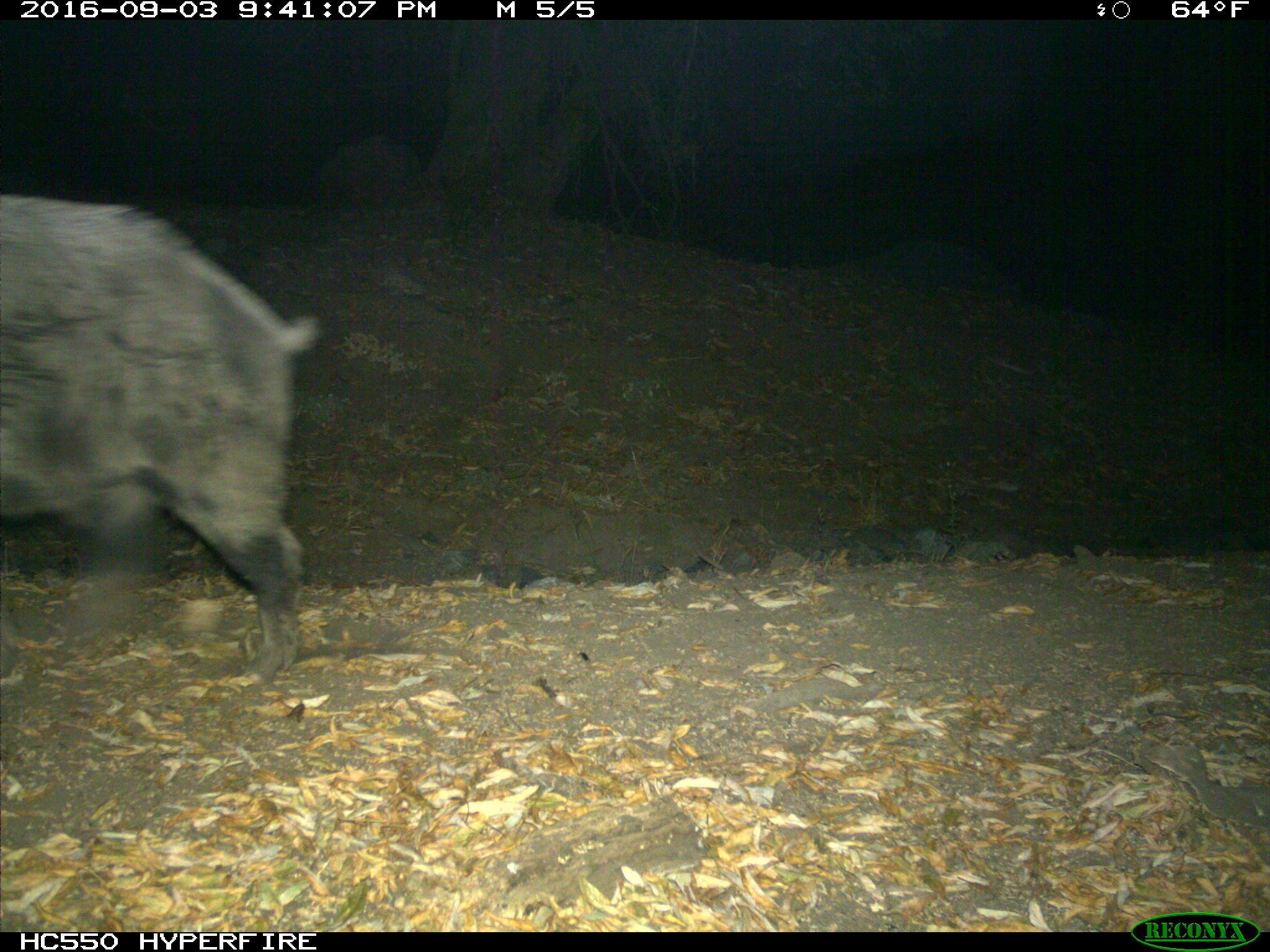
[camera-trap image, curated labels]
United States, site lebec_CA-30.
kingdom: Animalia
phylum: Chordata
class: Mammalia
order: Artiodactyla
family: Suidae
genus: Sus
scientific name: Sus scrofa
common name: wild boar